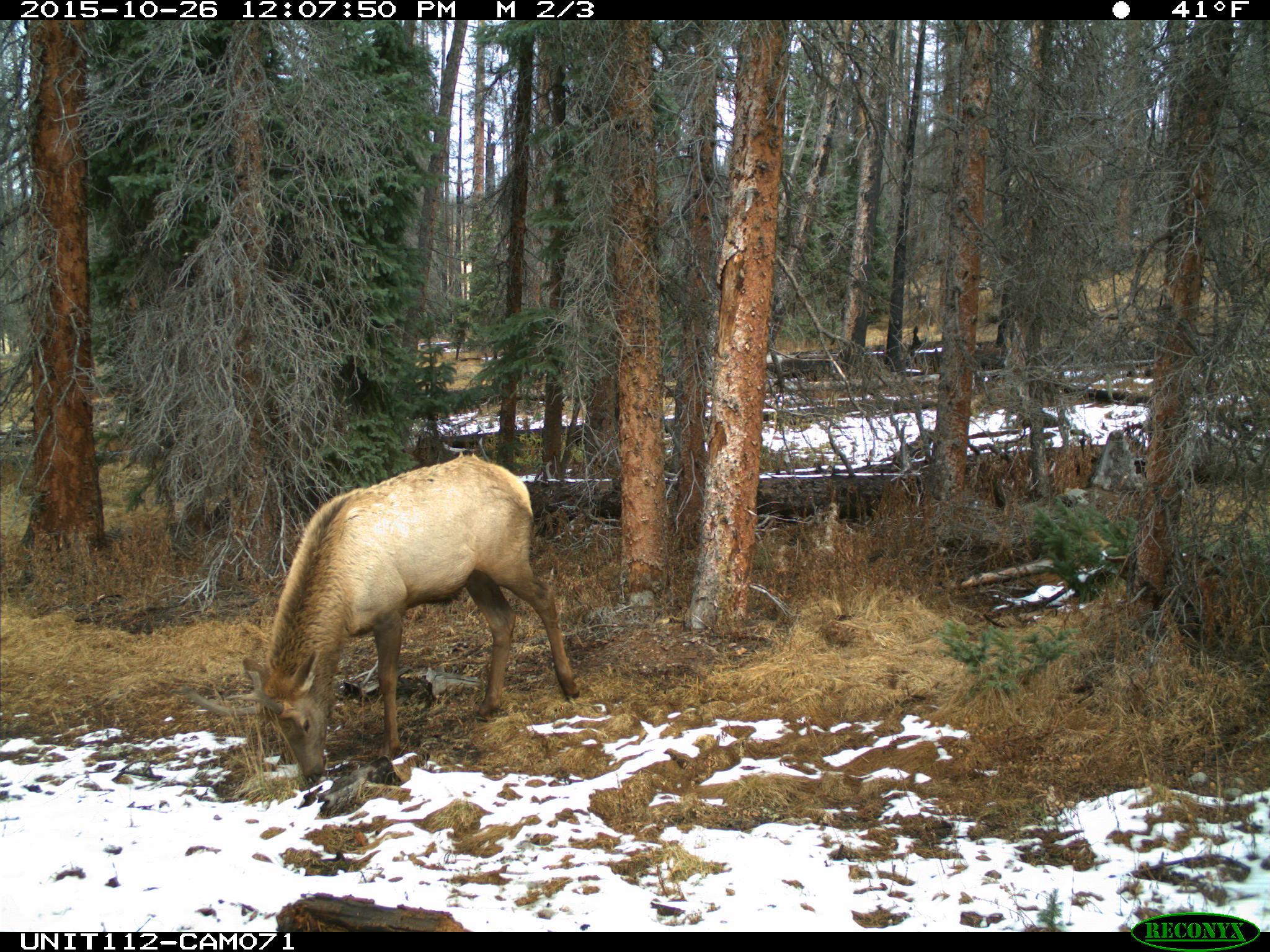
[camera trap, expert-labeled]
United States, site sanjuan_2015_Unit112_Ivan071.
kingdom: Animalia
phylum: Chordata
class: Mammalia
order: Artiodactyla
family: Cervidae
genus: Cervus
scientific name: Cervus elaphus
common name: red deer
Cervus elaphus (red deer).